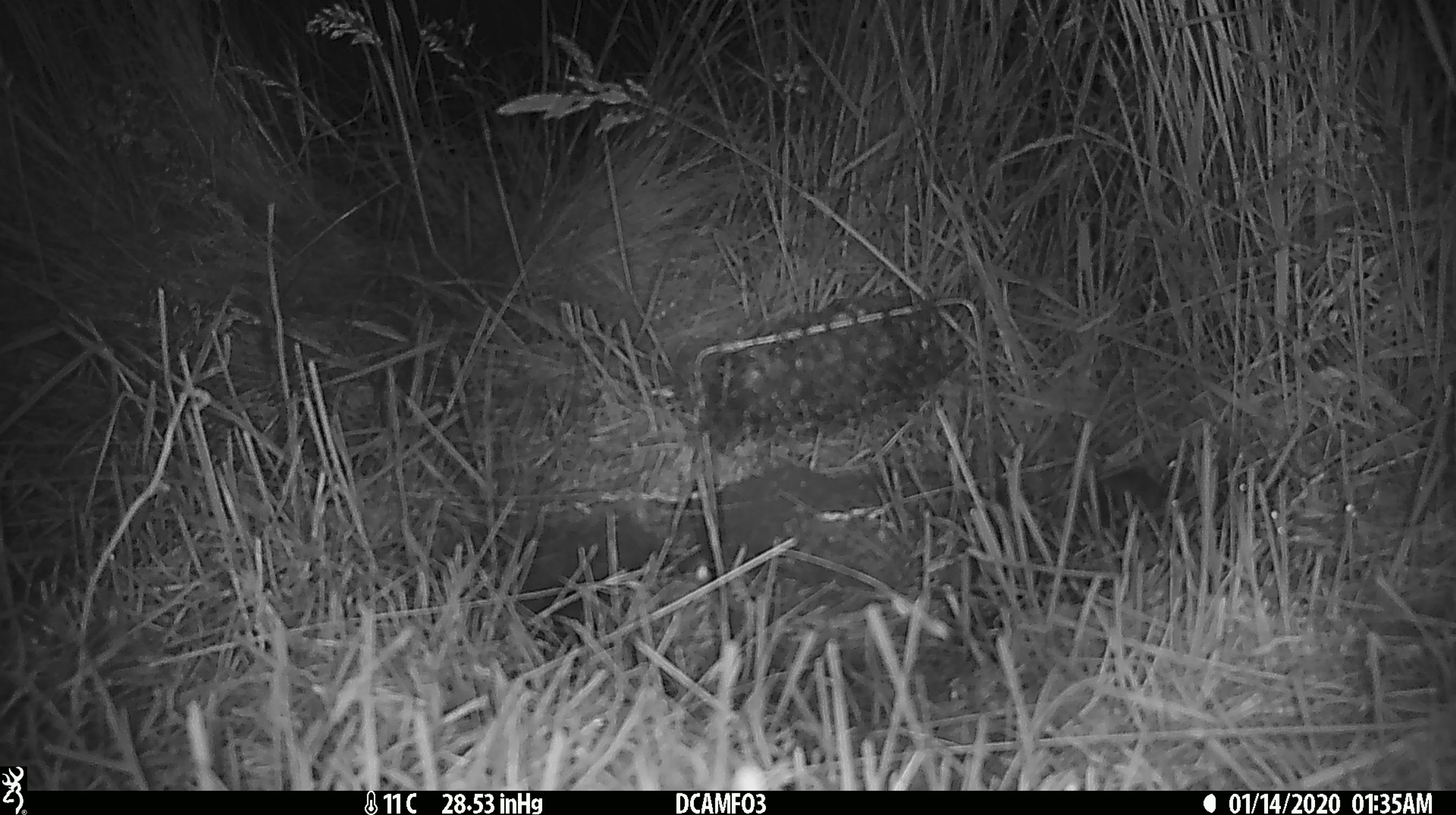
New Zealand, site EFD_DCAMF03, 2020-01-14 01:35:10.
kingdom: Animalia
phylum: Chordata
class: Mammalia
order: Rodentia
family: Muridae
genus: Mus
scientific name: Mus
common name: mouse